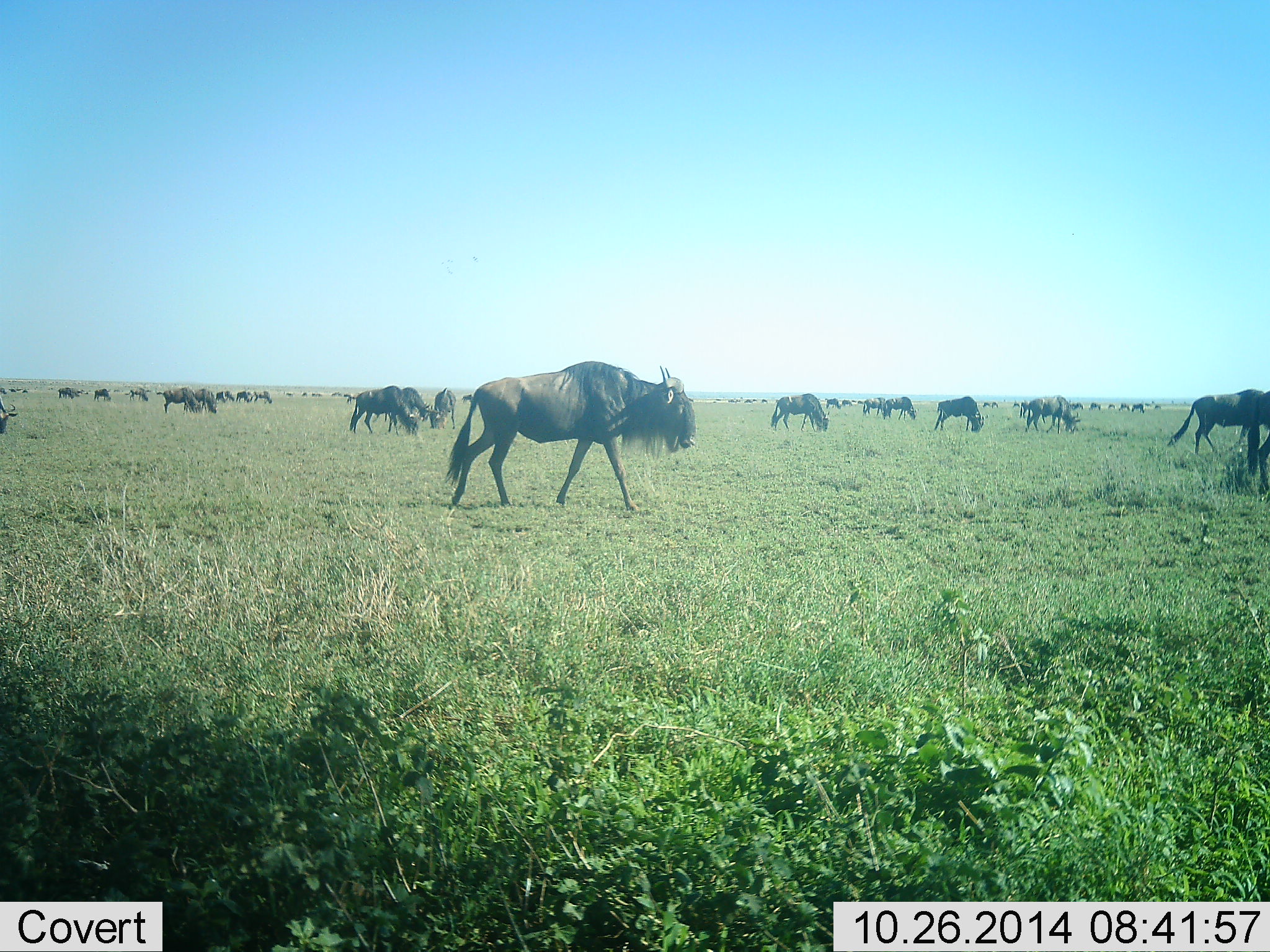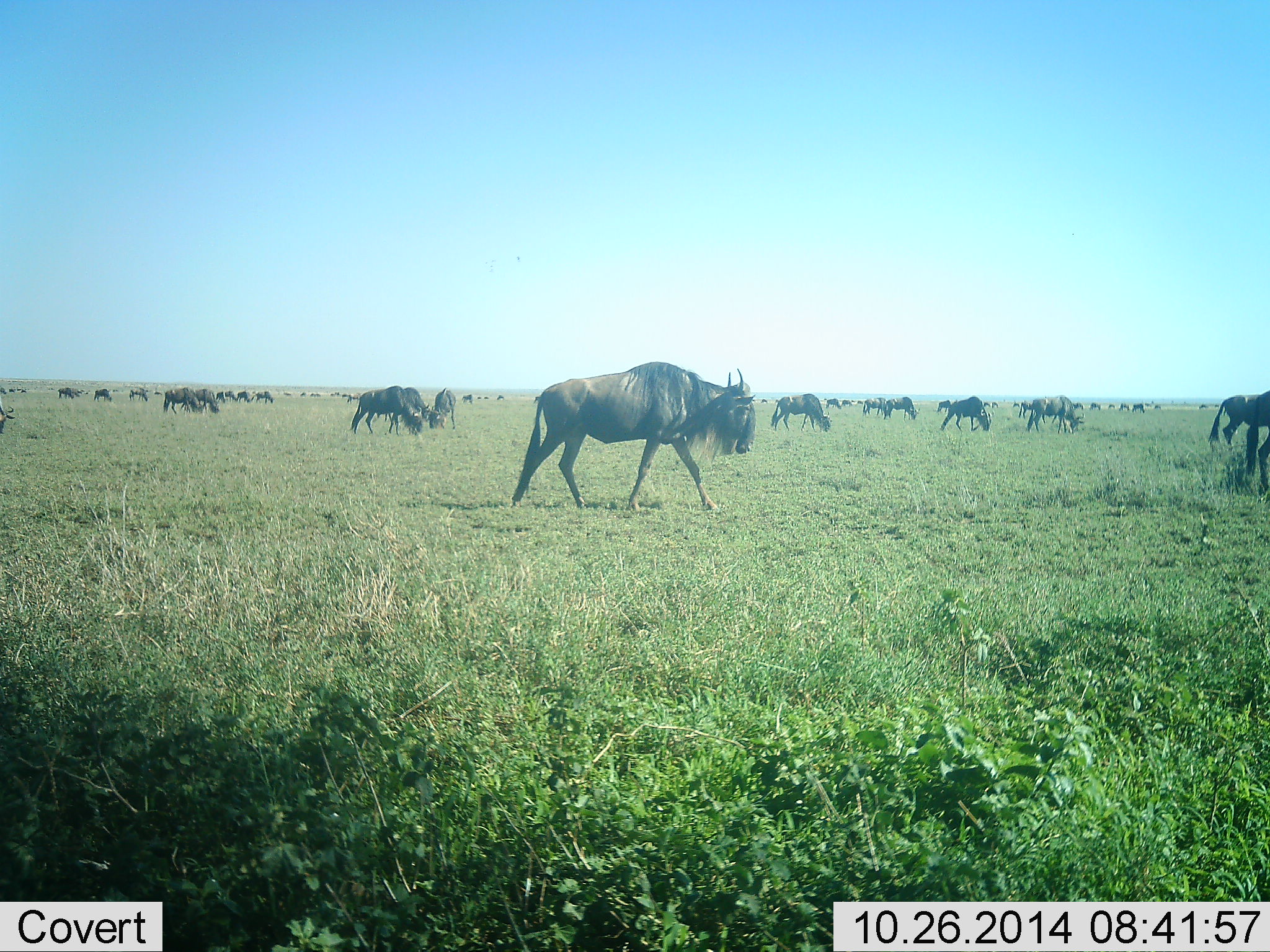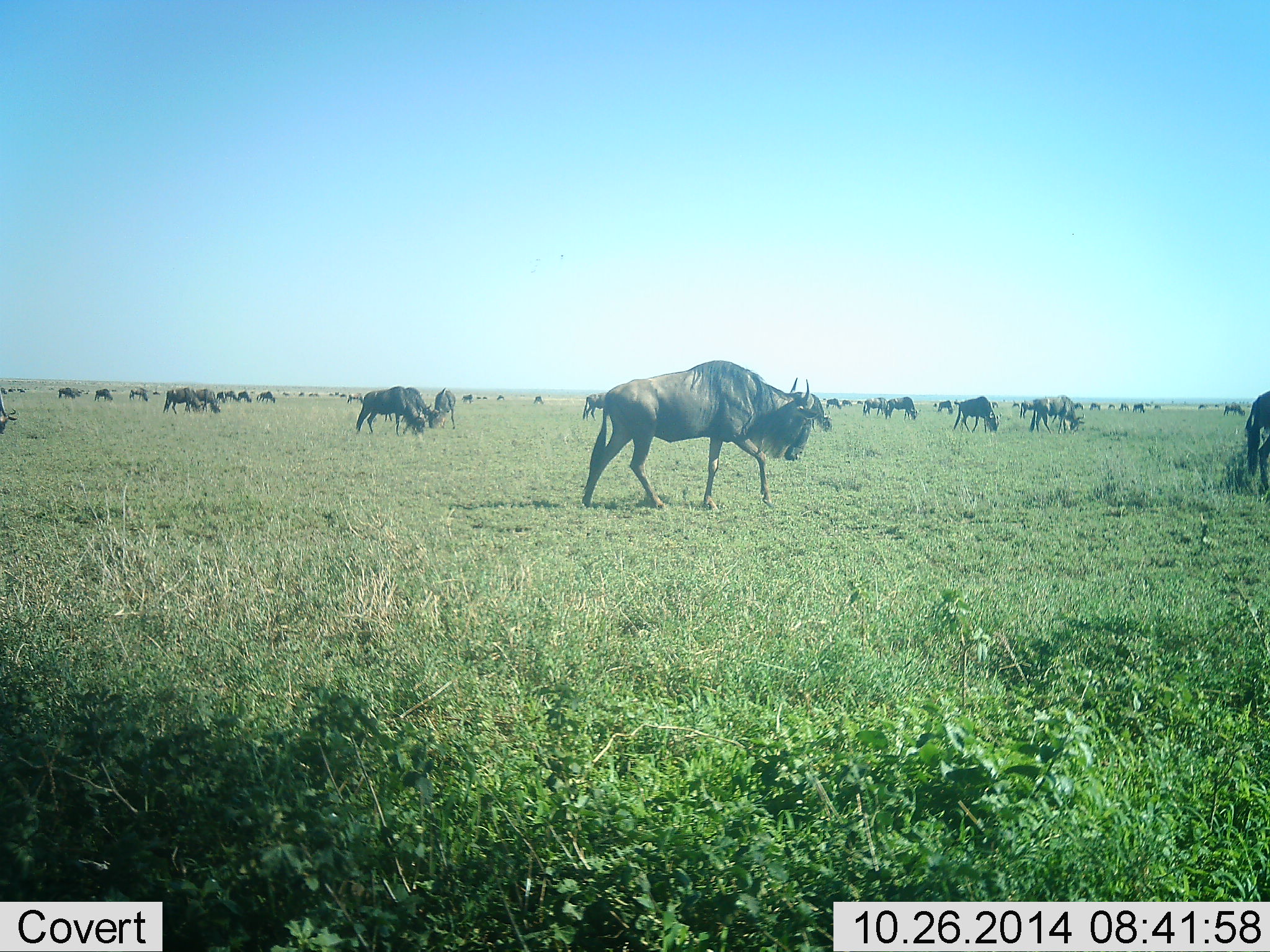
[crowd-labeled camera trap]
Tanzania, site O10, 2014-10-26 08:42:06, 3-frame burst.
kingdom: Animalia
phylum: Chordata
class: Mammalia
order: Artiodactyla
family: Bovidae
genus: Connochaetes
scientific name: Connochaetes taurinus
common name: blue wildebeest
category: wildebeest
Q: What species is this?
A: Wildebeest (blue wildebeest) (Connochaetes taurinus).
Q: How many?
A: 51+.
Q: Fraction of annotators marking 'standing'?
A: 0%.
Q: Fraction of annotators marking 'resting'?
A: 0%.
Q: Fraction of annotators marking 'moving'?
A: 80%.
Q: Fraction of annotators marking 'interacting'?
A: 0%.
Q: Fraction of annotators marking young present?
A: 0%.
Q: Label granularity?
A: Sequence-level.